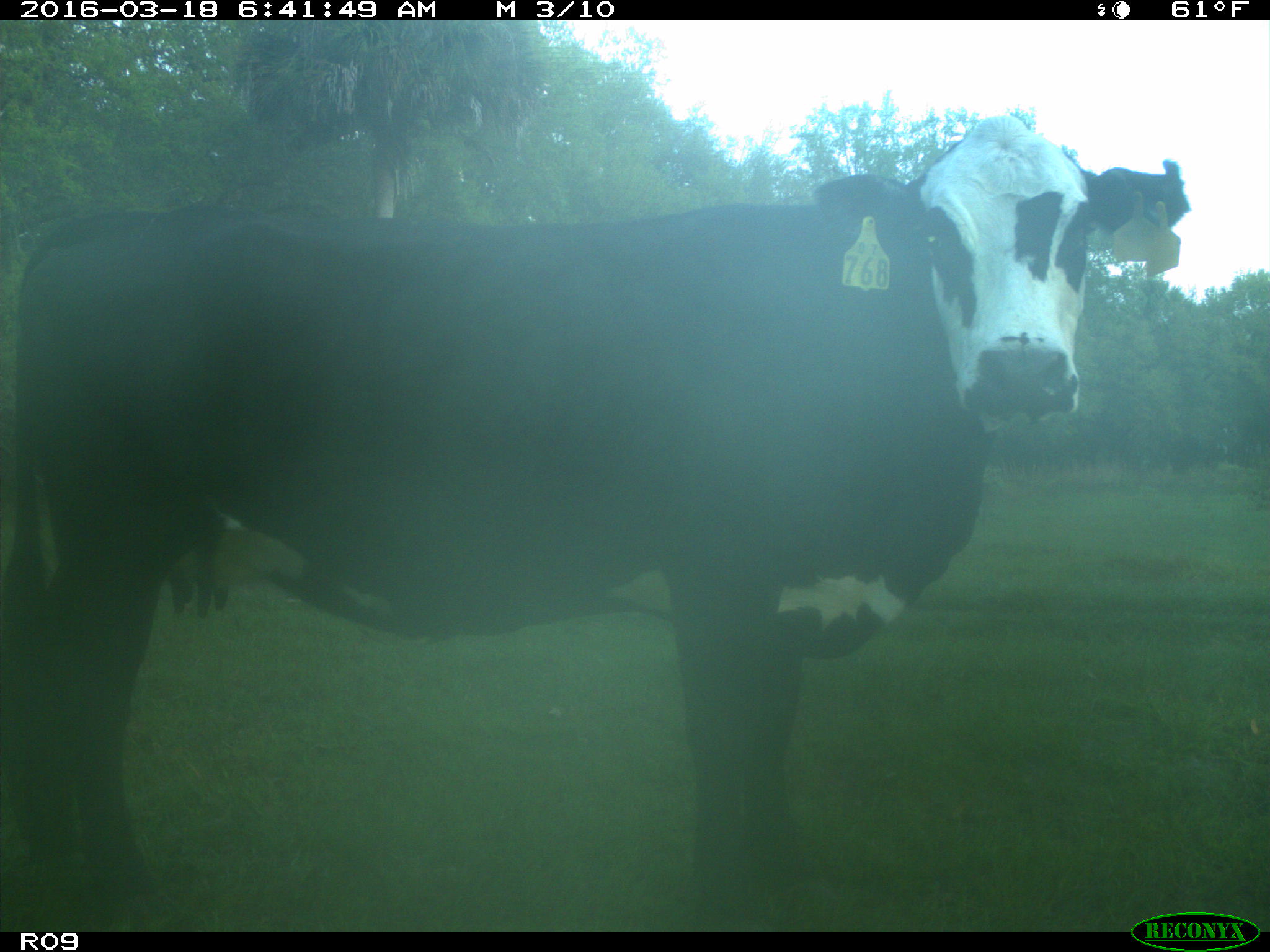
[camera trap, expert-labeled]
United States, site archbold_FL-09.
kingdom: Animalia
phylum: Chordata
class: Mammalia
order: Artiodactyla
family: Bovidae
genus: Bos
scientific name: Bos taurus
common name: domestic cow